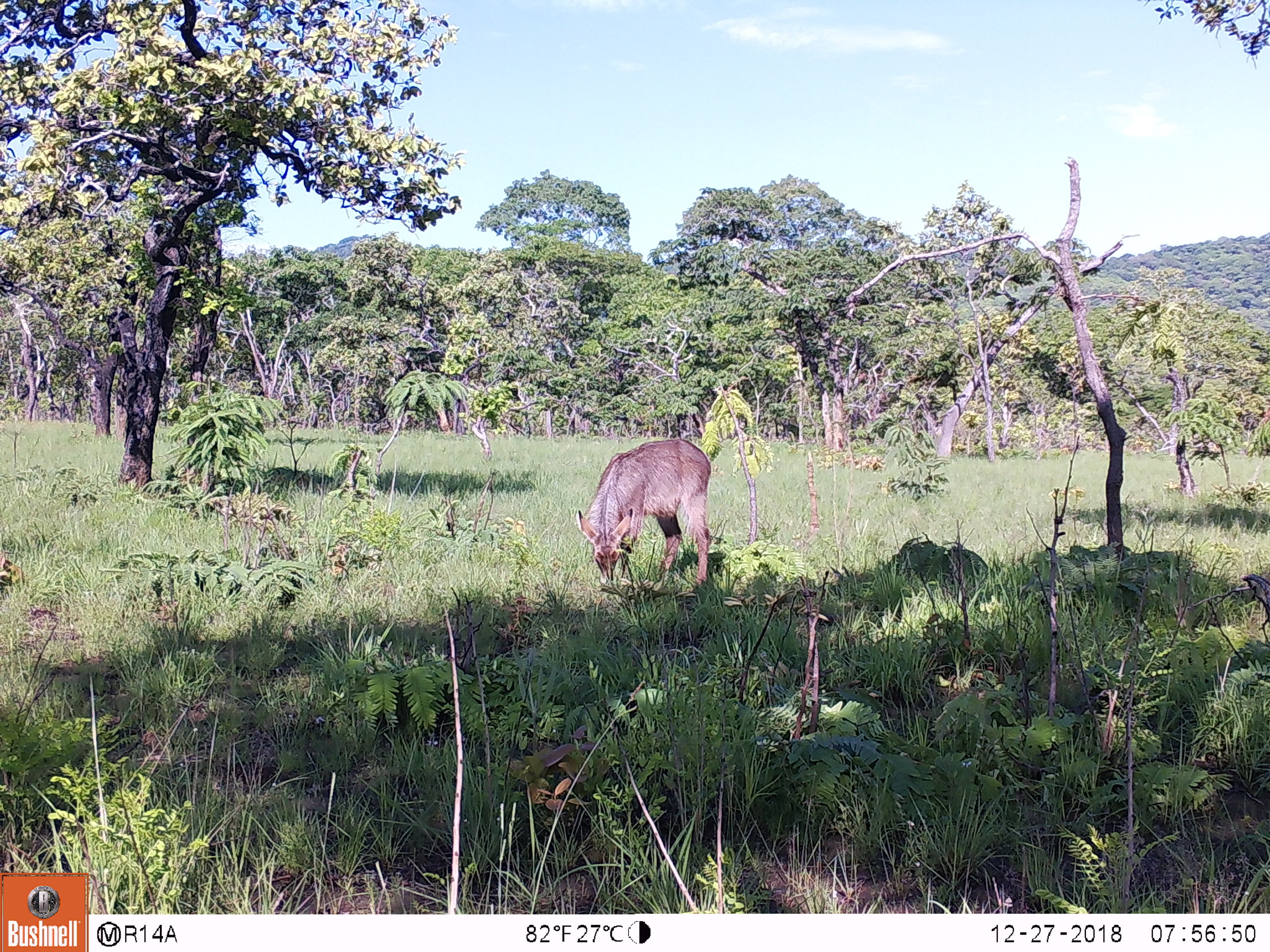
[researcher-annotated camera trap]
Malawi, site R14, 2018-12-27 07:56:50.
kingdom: Animalia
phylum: Chordata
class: Mammalia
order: Artiodactyla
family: Bovidae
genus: Kobus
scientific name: Kobus ellipsiprymnus ellipsiprymnus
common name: common waterbuck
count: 1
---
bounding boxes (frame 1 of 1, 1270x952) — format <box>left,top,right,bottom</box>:
common waterbuck: <box>572,436,720,595</box>